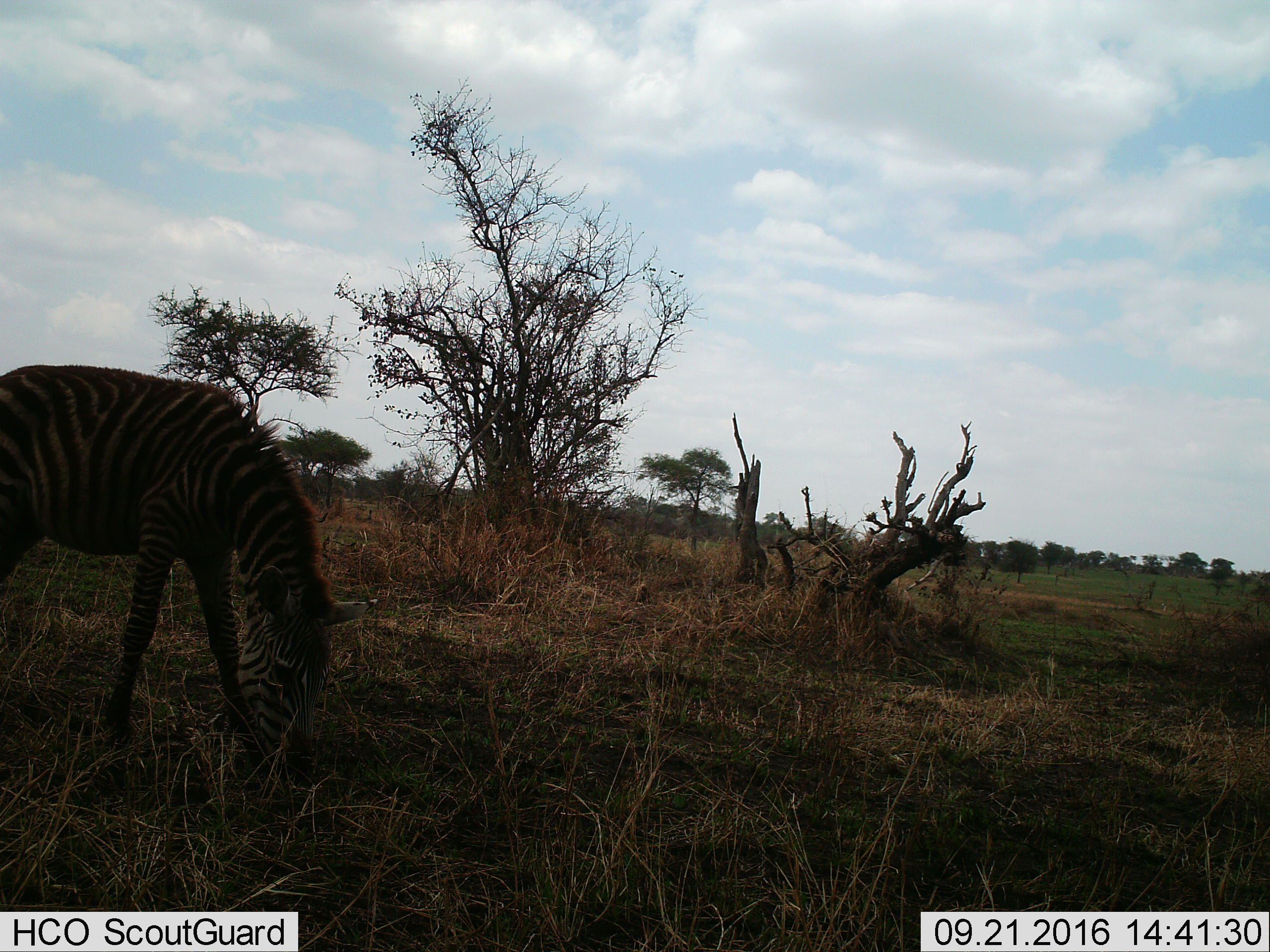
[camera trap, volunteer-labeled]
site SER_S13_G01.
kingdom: Animalia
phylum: Chordata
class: Mammalia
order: Perissodactyla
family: Equidae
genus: Equus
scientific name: Equus quagga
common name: plains zebra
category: zebraplains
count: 1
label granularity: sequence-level